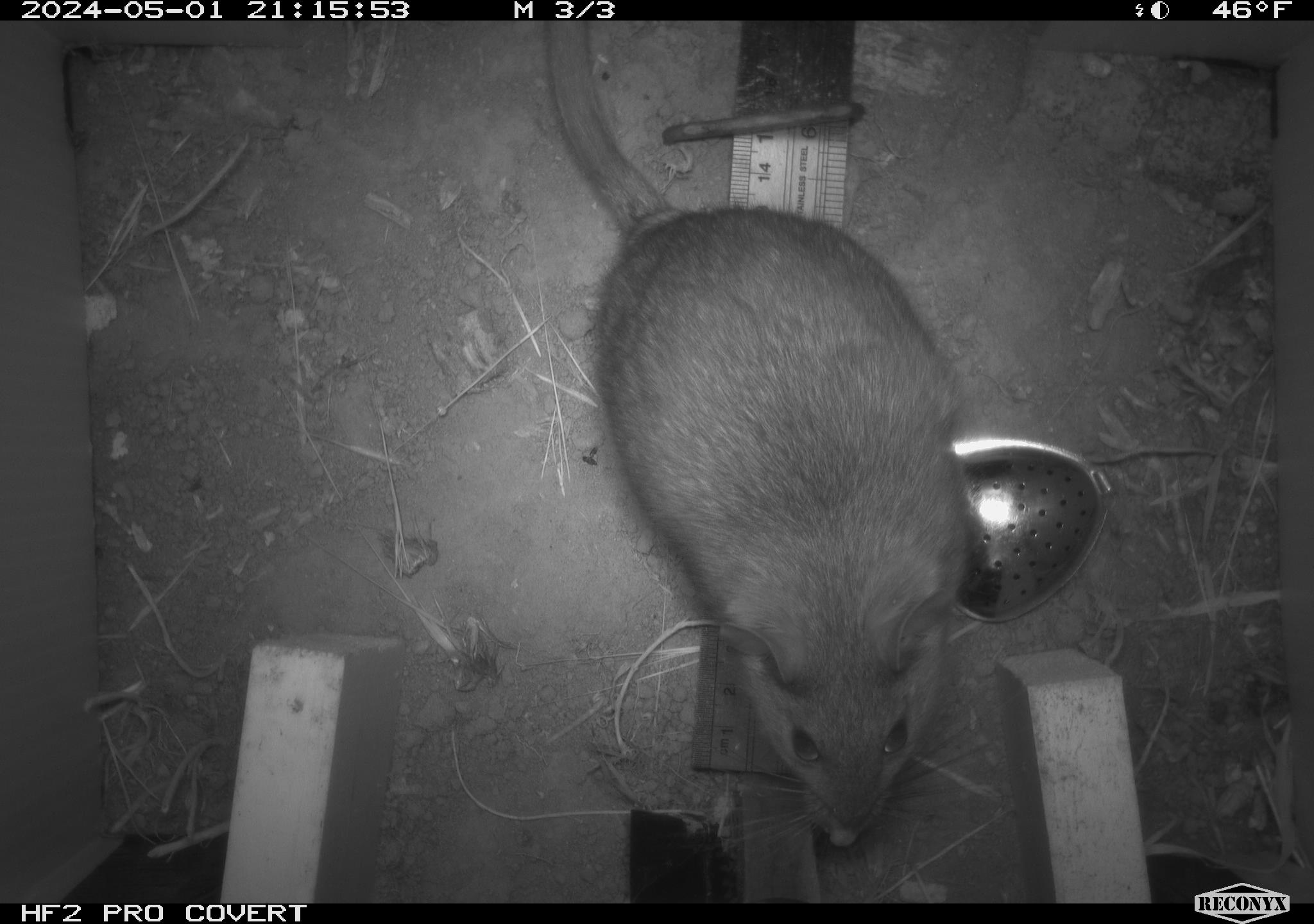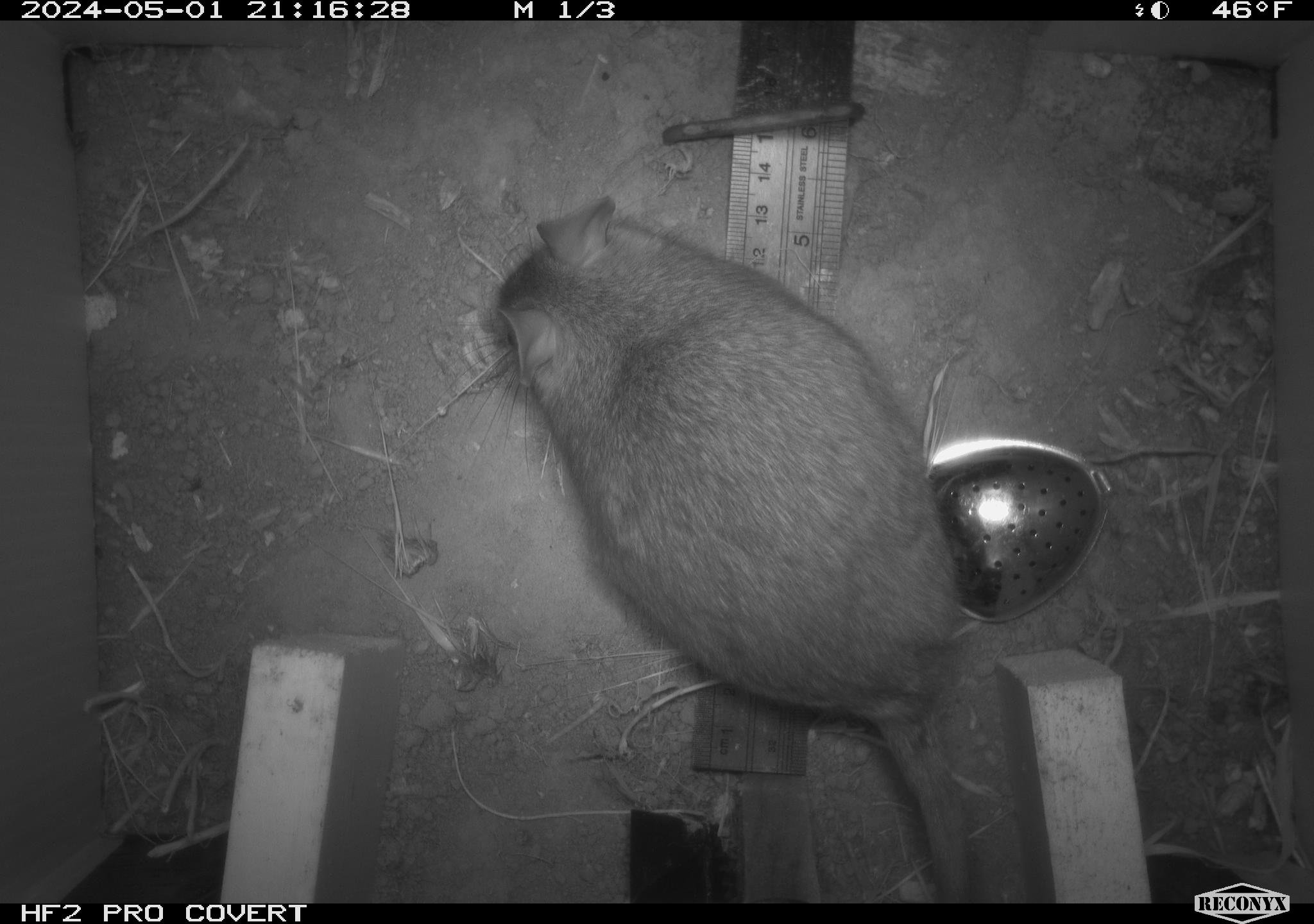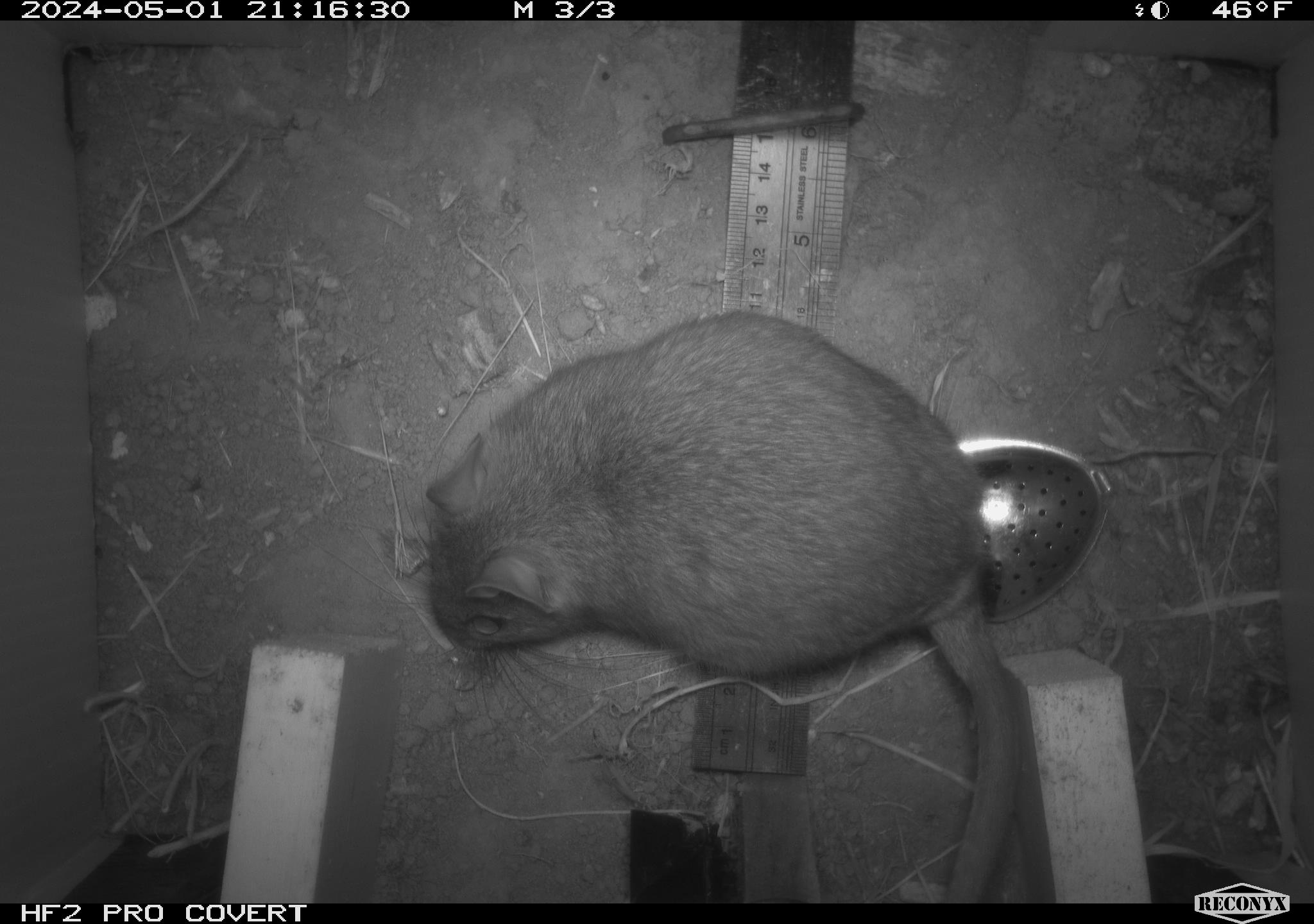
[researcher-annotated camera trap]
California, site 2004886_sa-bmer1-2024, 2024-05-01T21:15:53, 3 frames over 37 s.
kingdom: Animalia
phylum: Chordata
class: Mammalia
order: Rodentia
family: Muridae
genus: Rattus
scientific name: Rattus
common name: rat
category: rattus species